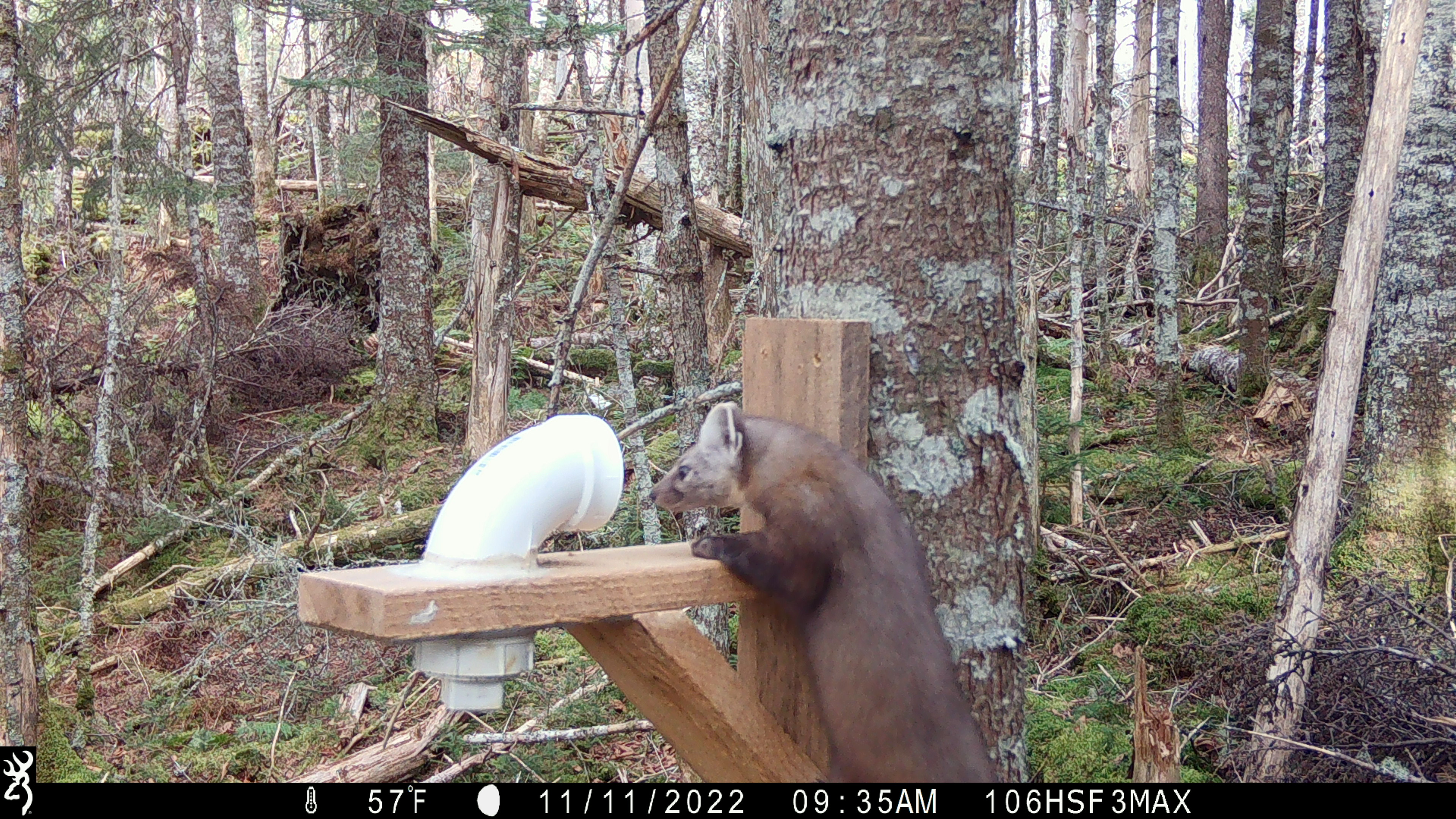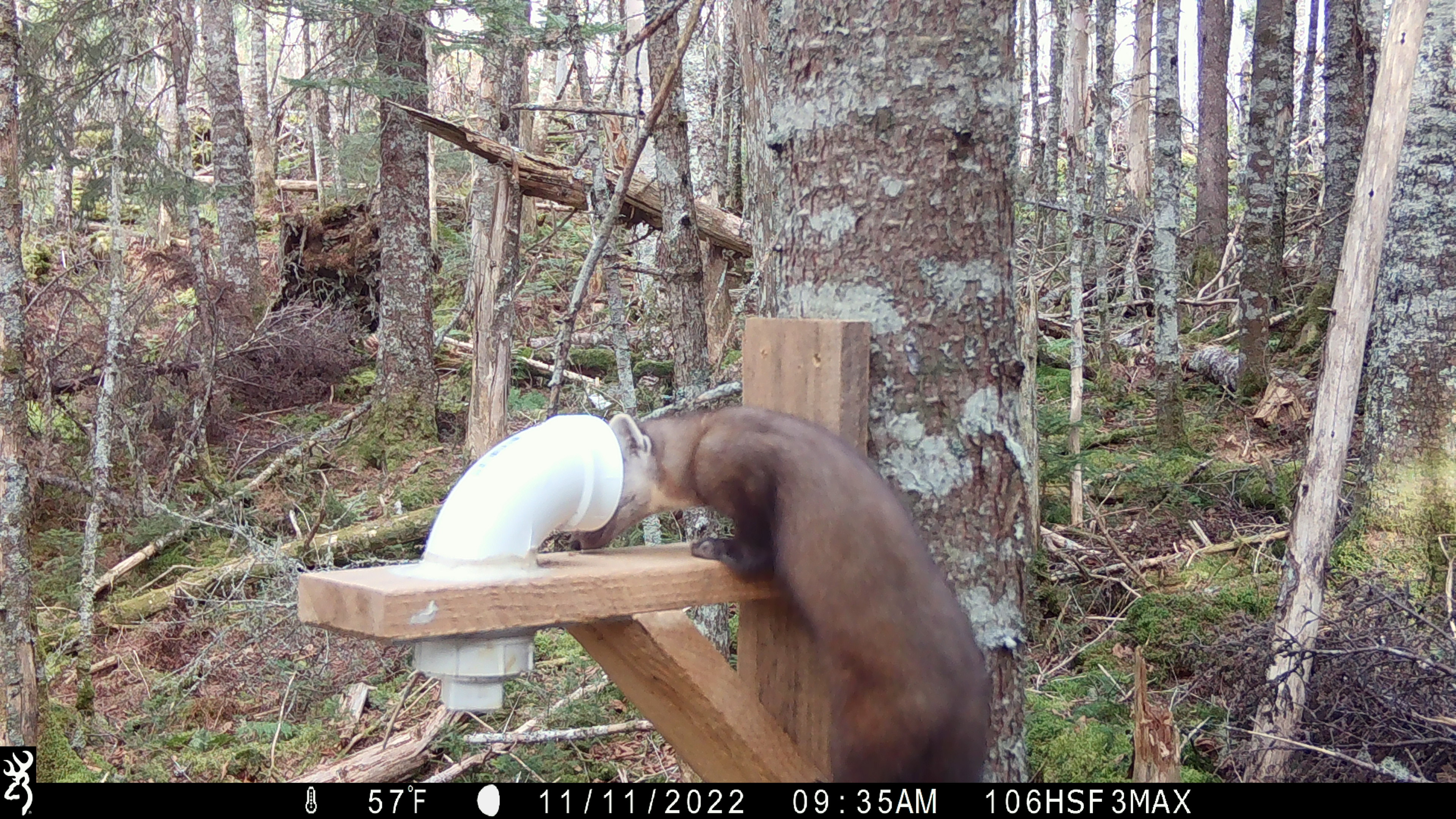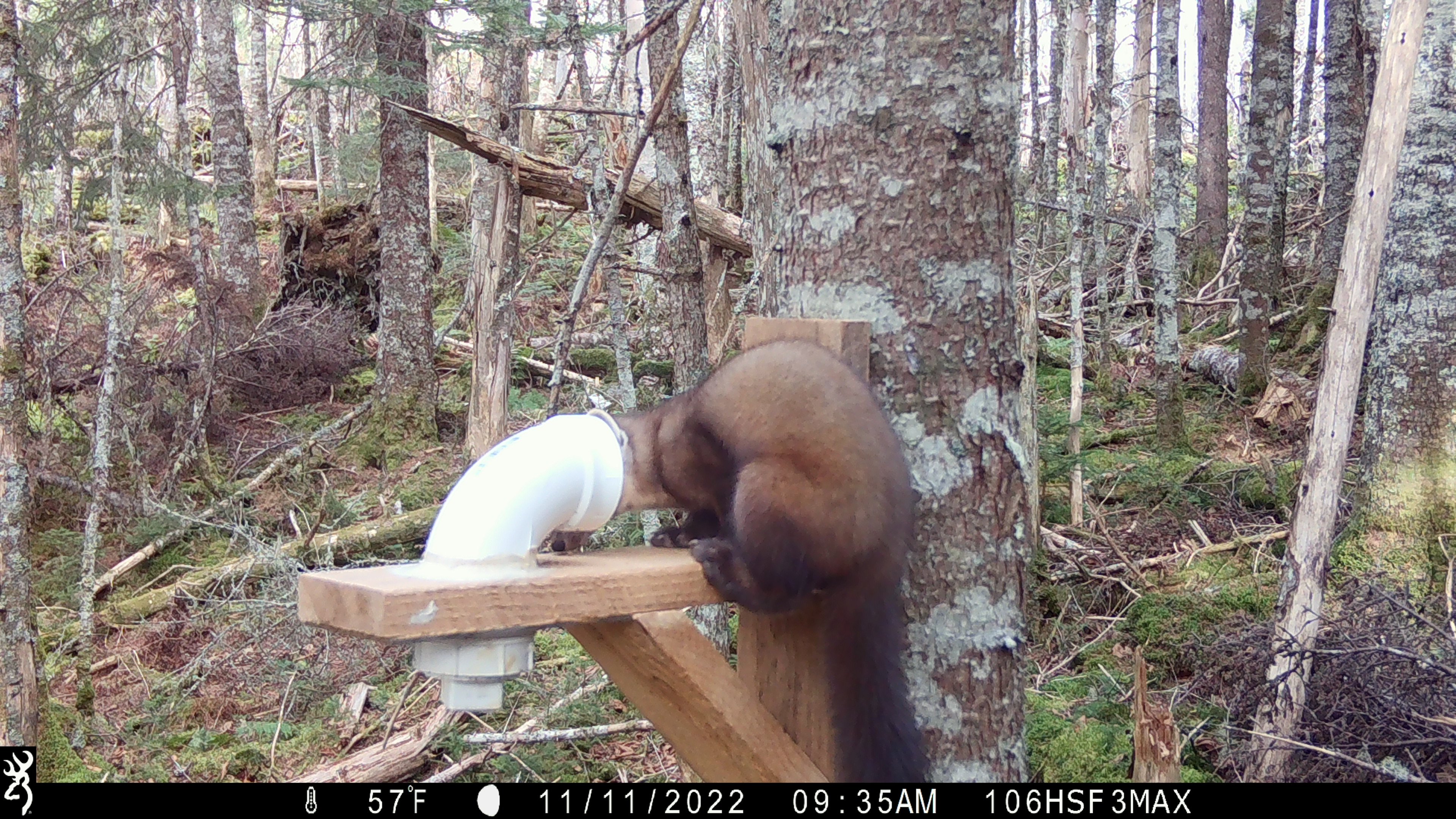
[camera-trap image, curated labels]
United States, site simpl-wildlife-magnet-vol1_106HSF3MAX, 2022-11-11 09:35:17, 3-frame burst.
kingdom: Animalia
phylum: Chordata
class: Mammalia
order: Carnivora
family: Mustelidae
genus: Martes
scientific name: Martes americana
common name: american marten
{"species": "american marten (Martes americana)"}